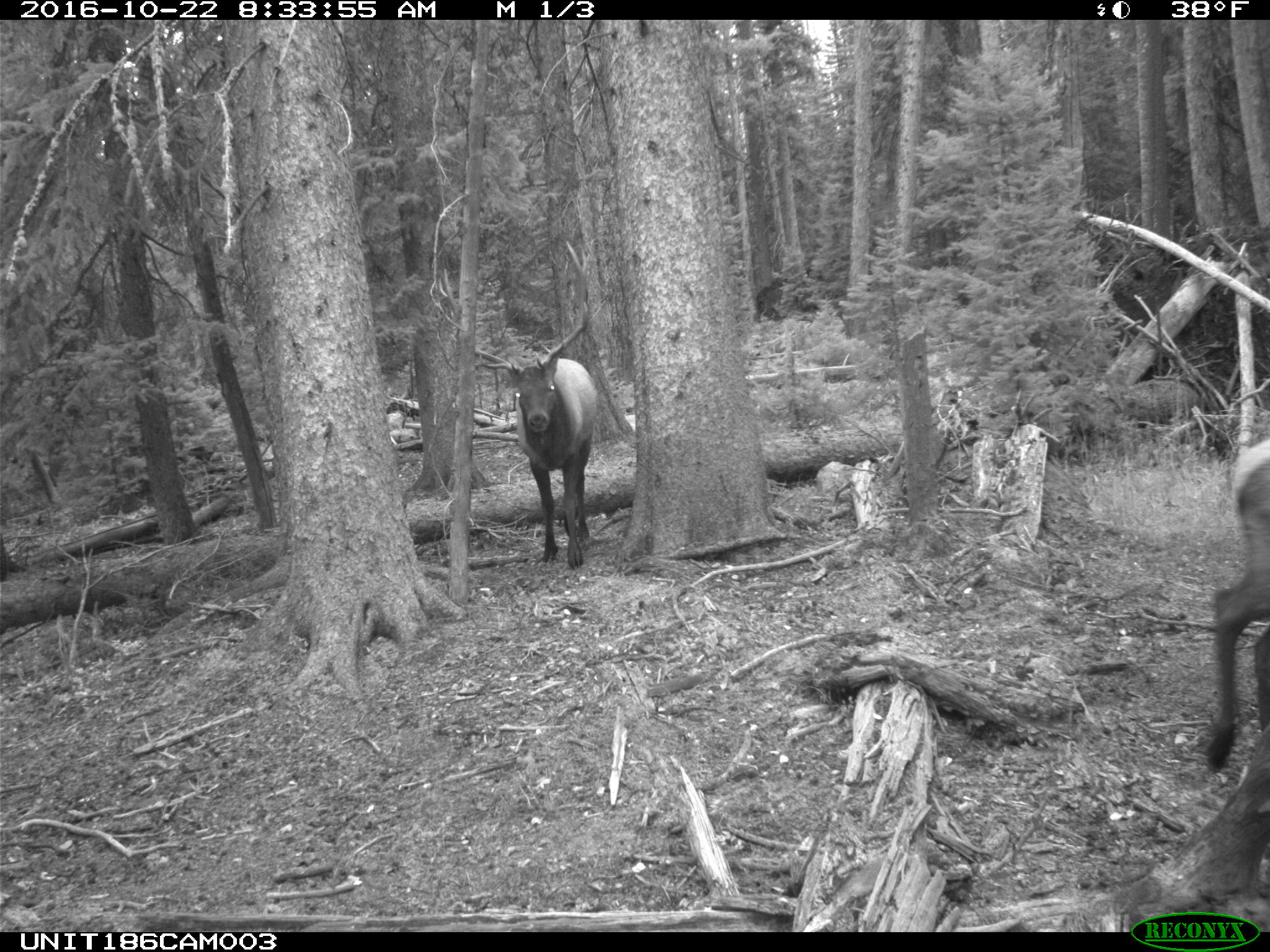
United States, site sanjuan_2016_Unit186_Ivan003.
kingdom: Animalia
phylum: Chordata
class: Mammalia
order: Artiodactyla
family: Cervidae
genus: Cervus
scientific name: Cervus elaphus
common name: red deer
Cervus elaphus (red deer).